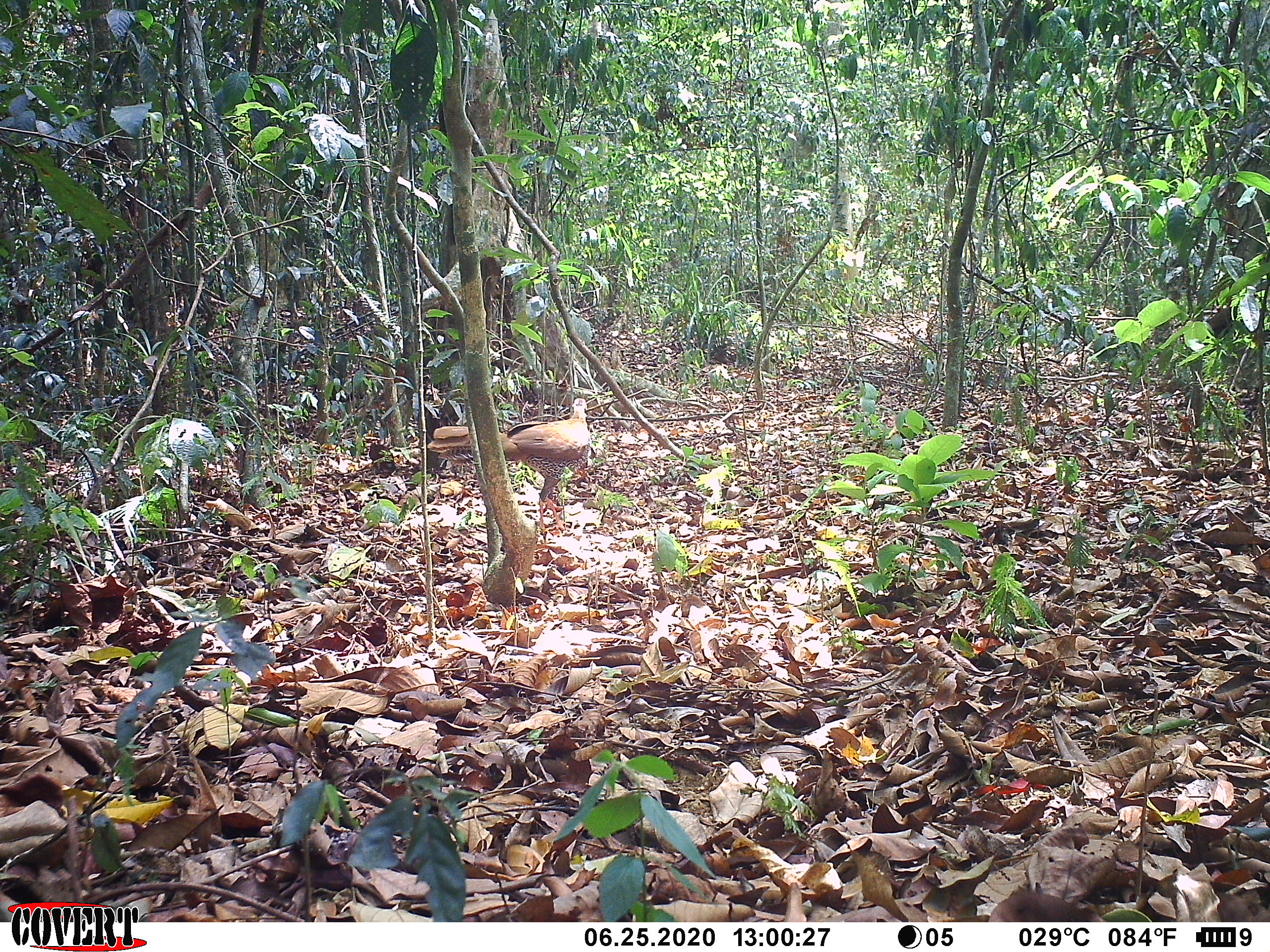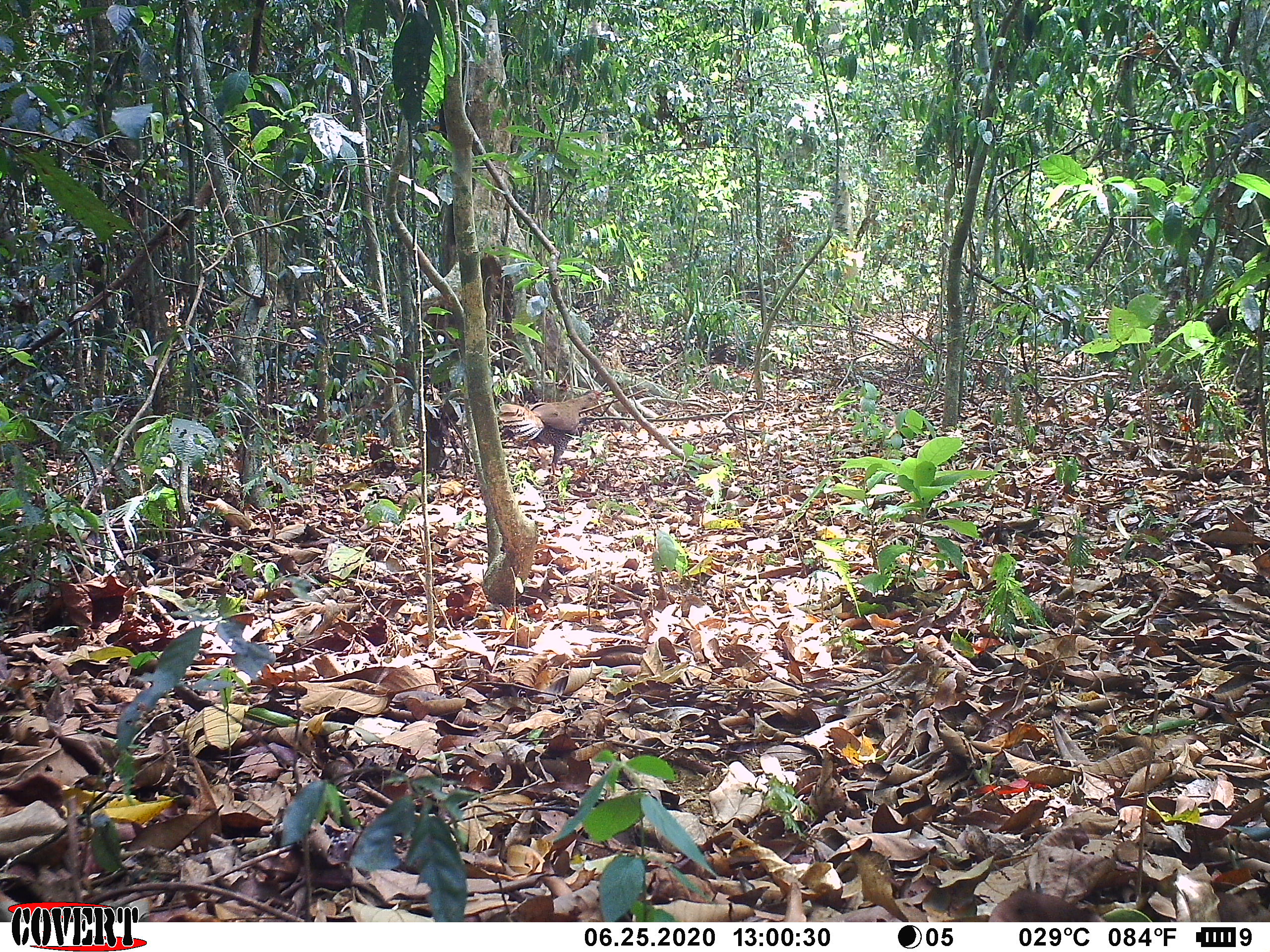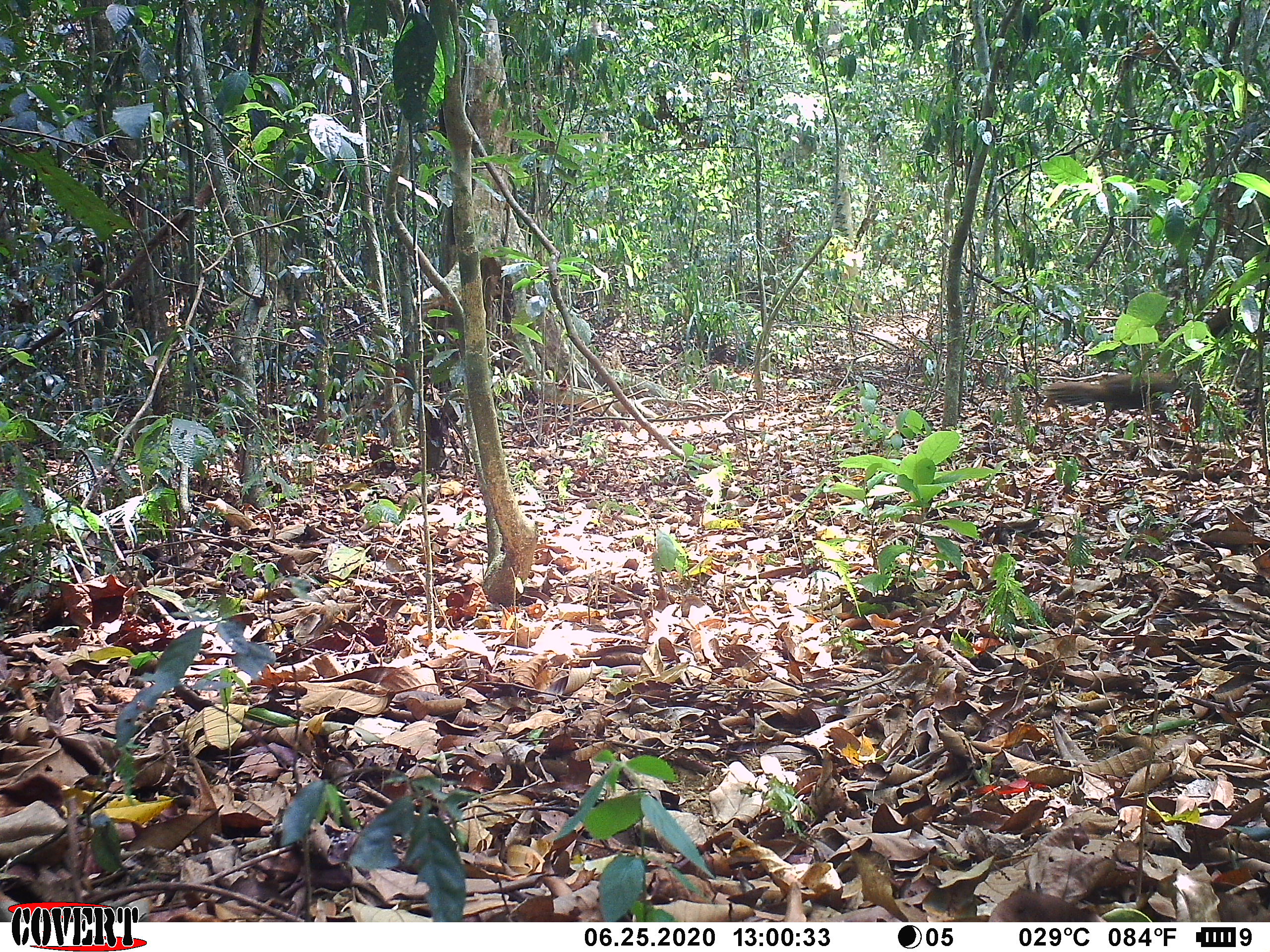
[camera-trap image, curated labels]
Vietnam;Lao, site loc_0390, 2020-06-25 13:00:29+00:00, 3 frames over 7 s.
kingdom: Animalia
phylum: Chordata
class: Aves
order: Galliformes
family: Phasianidae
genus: Lophura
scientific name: Lophura nycthemera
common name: silver pheasant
Silver pheasant (Lophura nycthemera). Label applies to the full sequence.